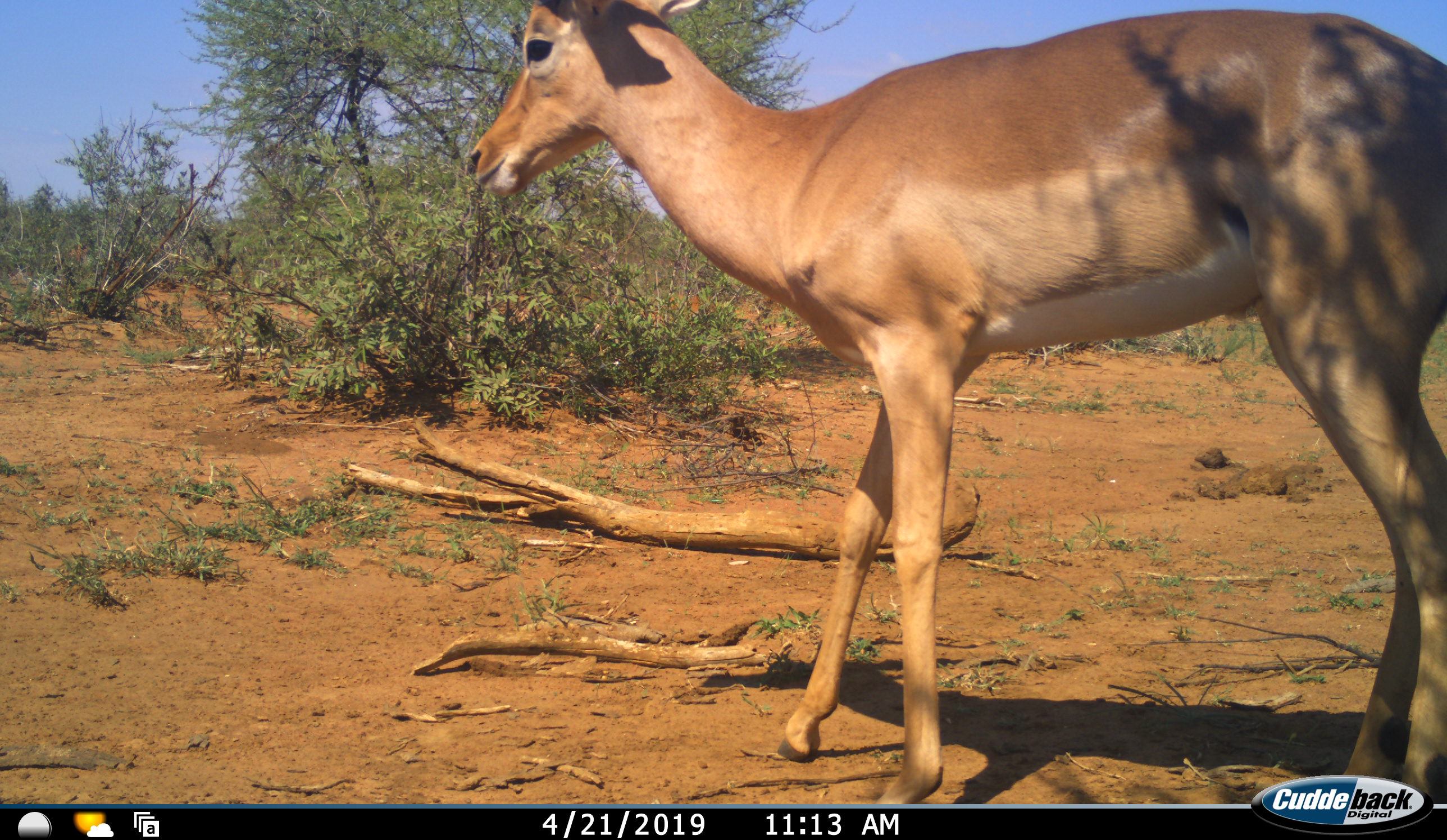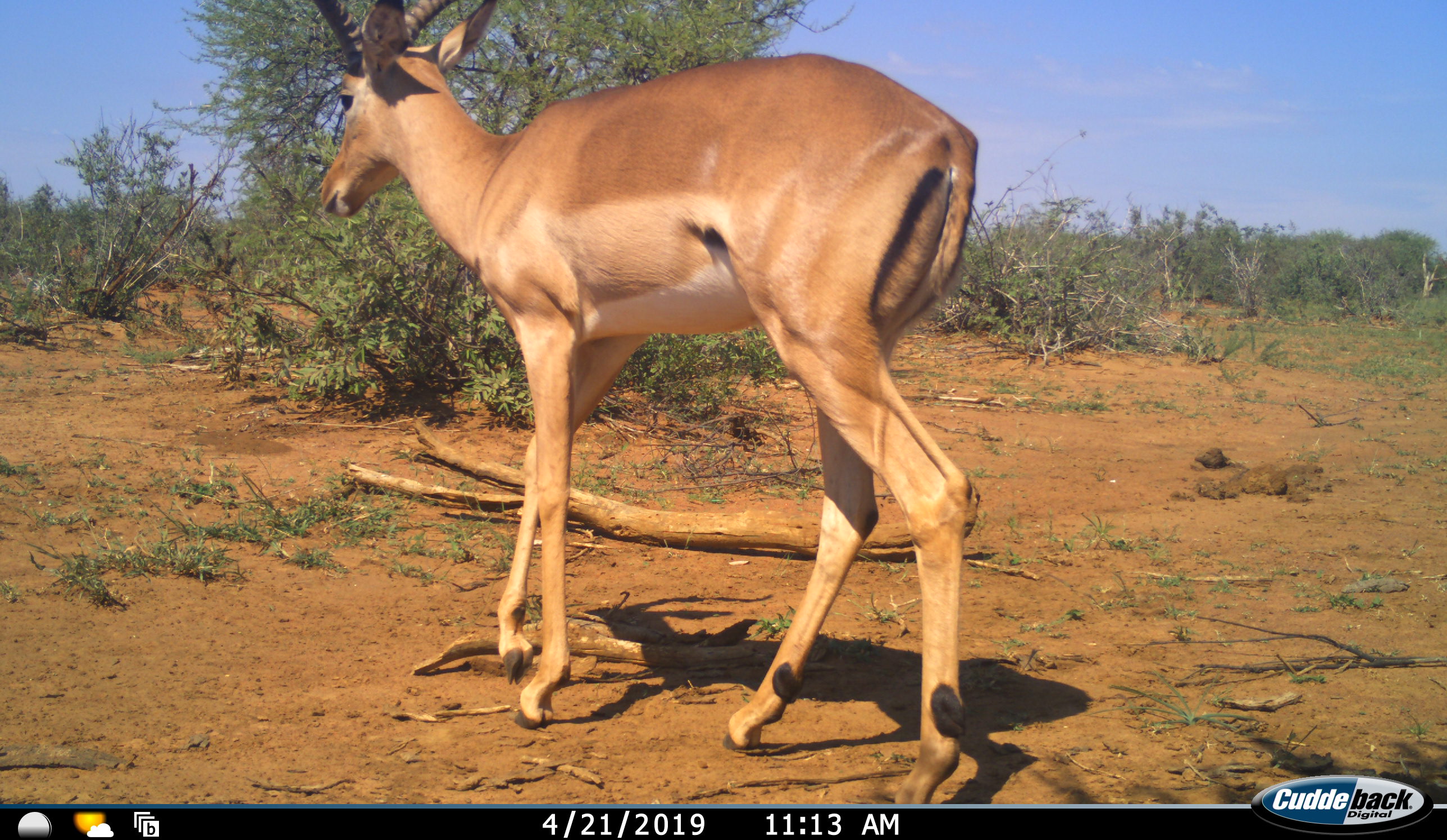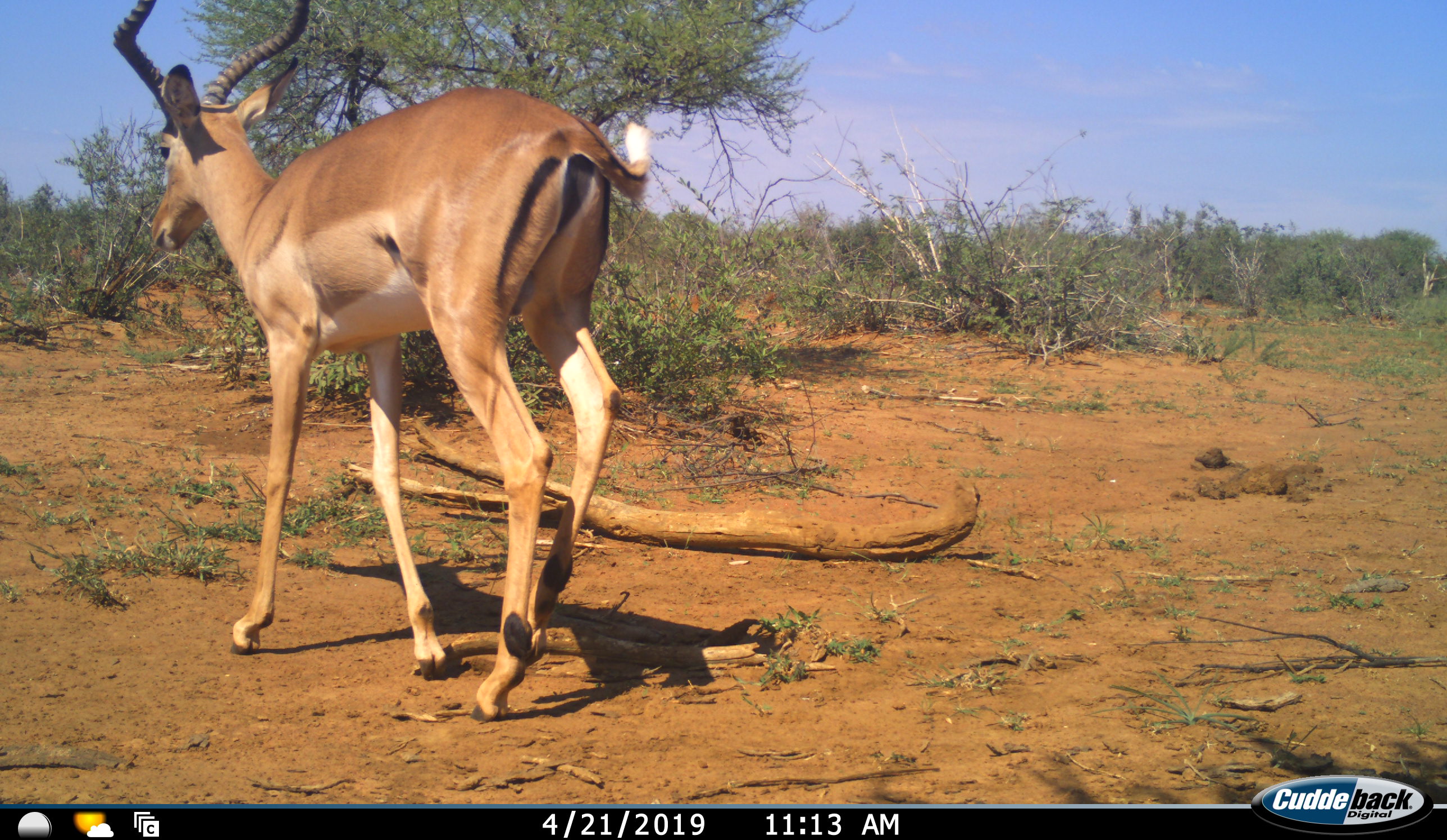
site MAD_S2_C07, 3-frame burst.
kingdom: Animalia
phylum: Chordata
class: Mammalia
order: Artiodactyla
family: Bovidae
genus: Aepyceros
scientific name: Aepyceros melampus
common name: impala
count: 1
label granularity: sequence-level